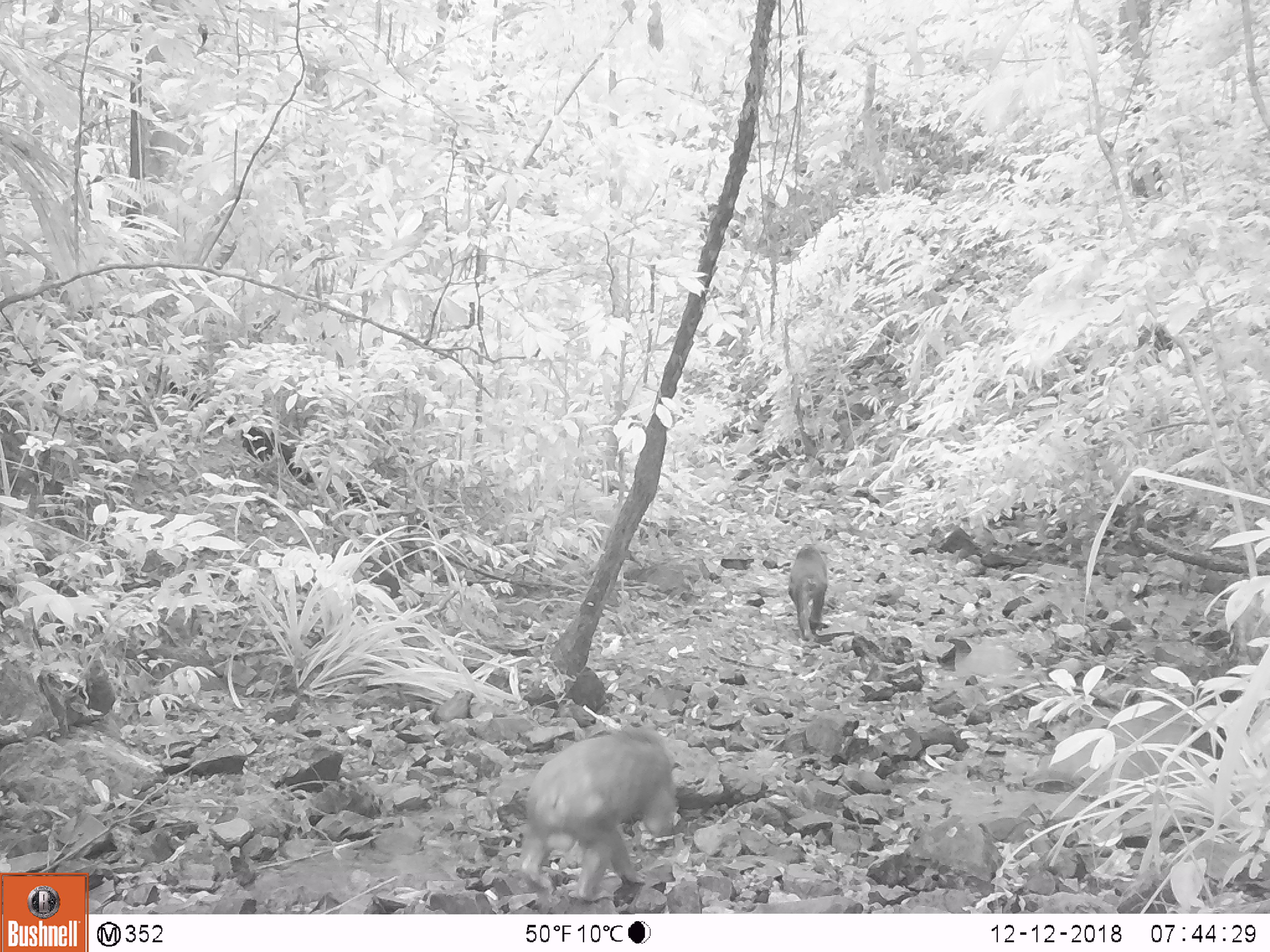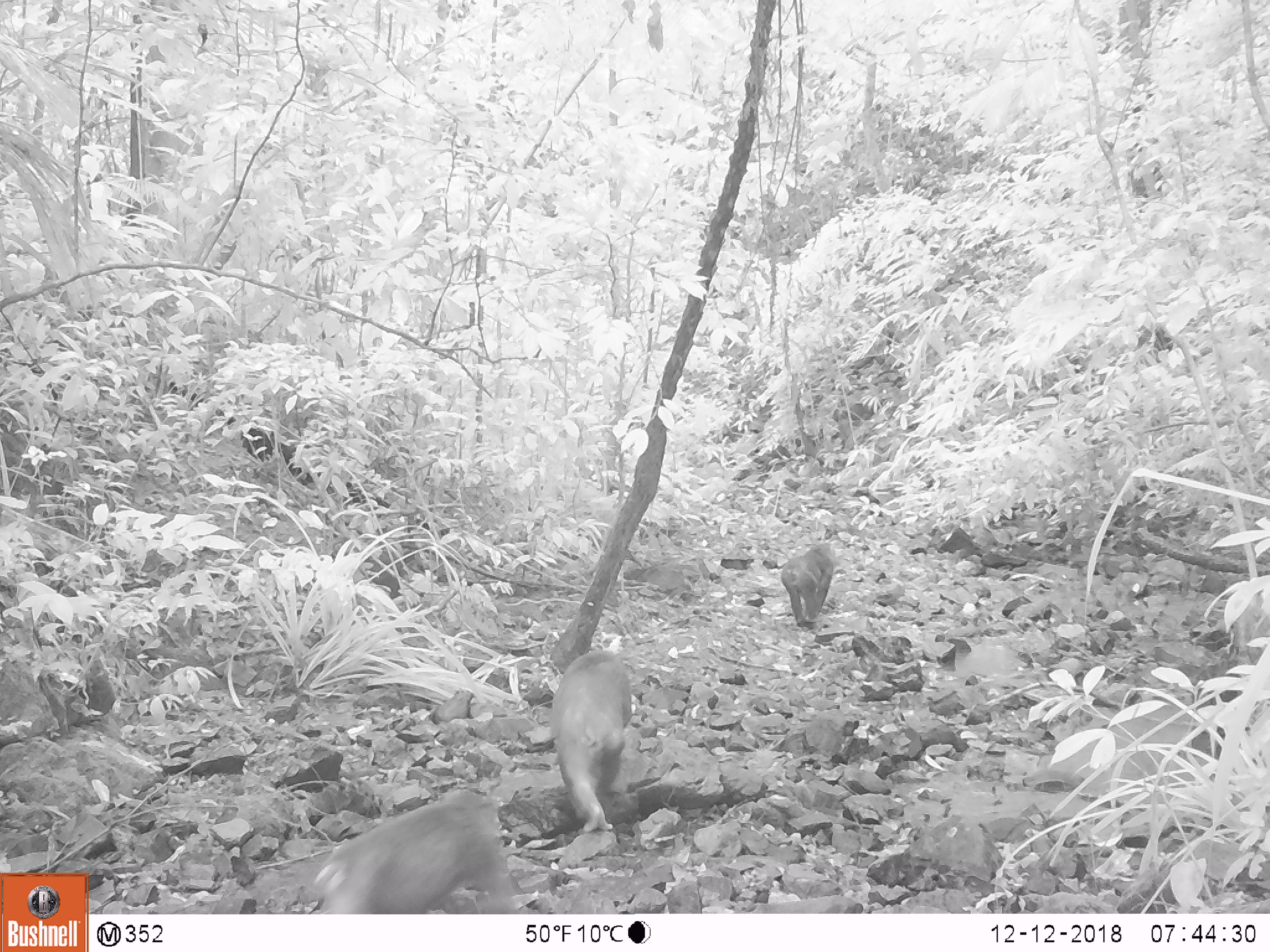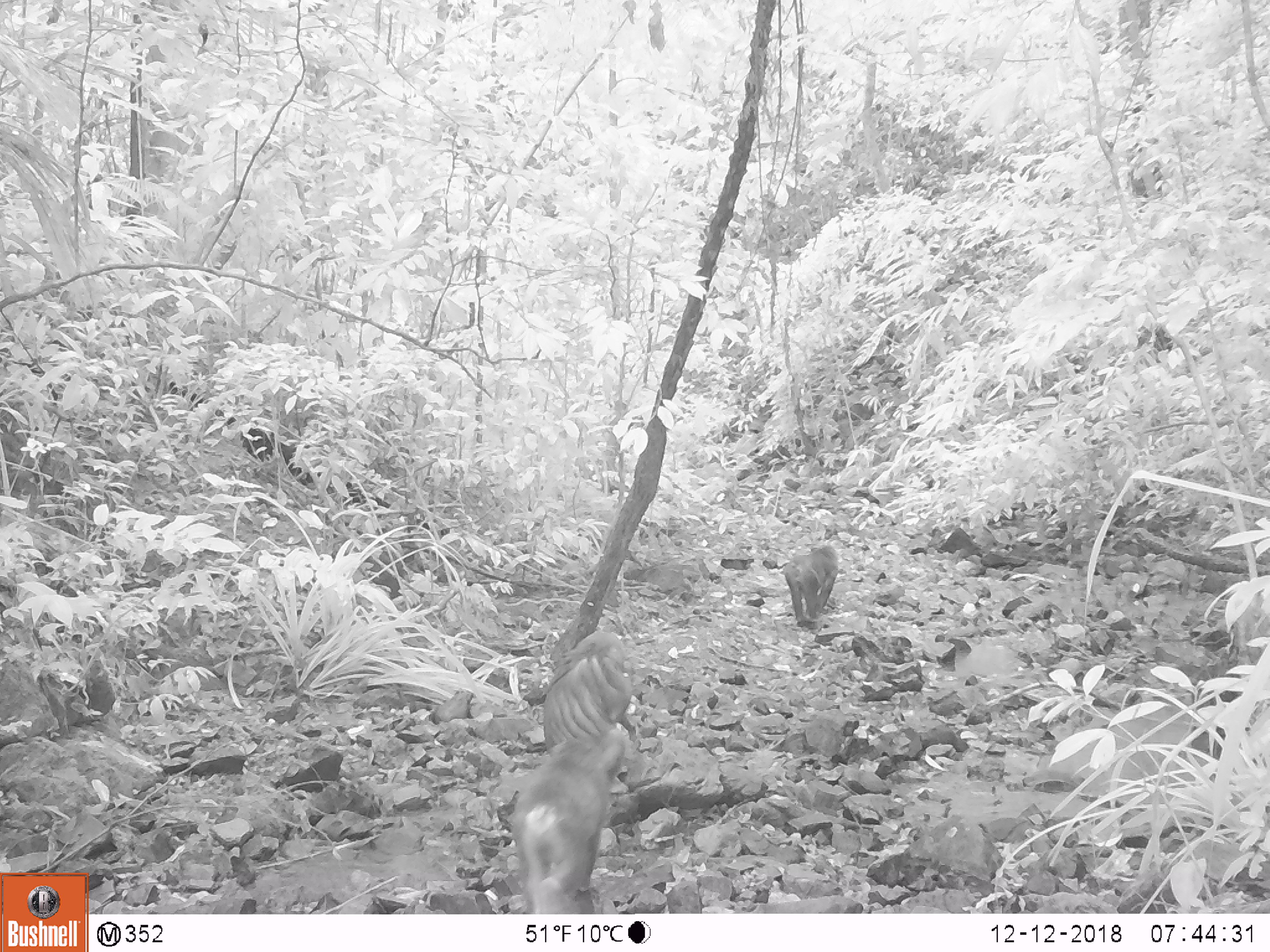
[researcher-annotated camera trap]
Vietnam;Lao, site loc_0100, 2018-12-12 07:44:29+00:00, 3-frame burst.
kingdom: Animalia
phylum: Chordata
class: Mammalia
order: Primates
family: Cercopithecidae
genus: Macaca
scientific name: Macaca arctoides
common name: stump-tailed macaque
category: stump tailed macaque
Stump tailed macaque (stump-tailed macaque) (Macaca arctoides). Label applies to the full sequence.